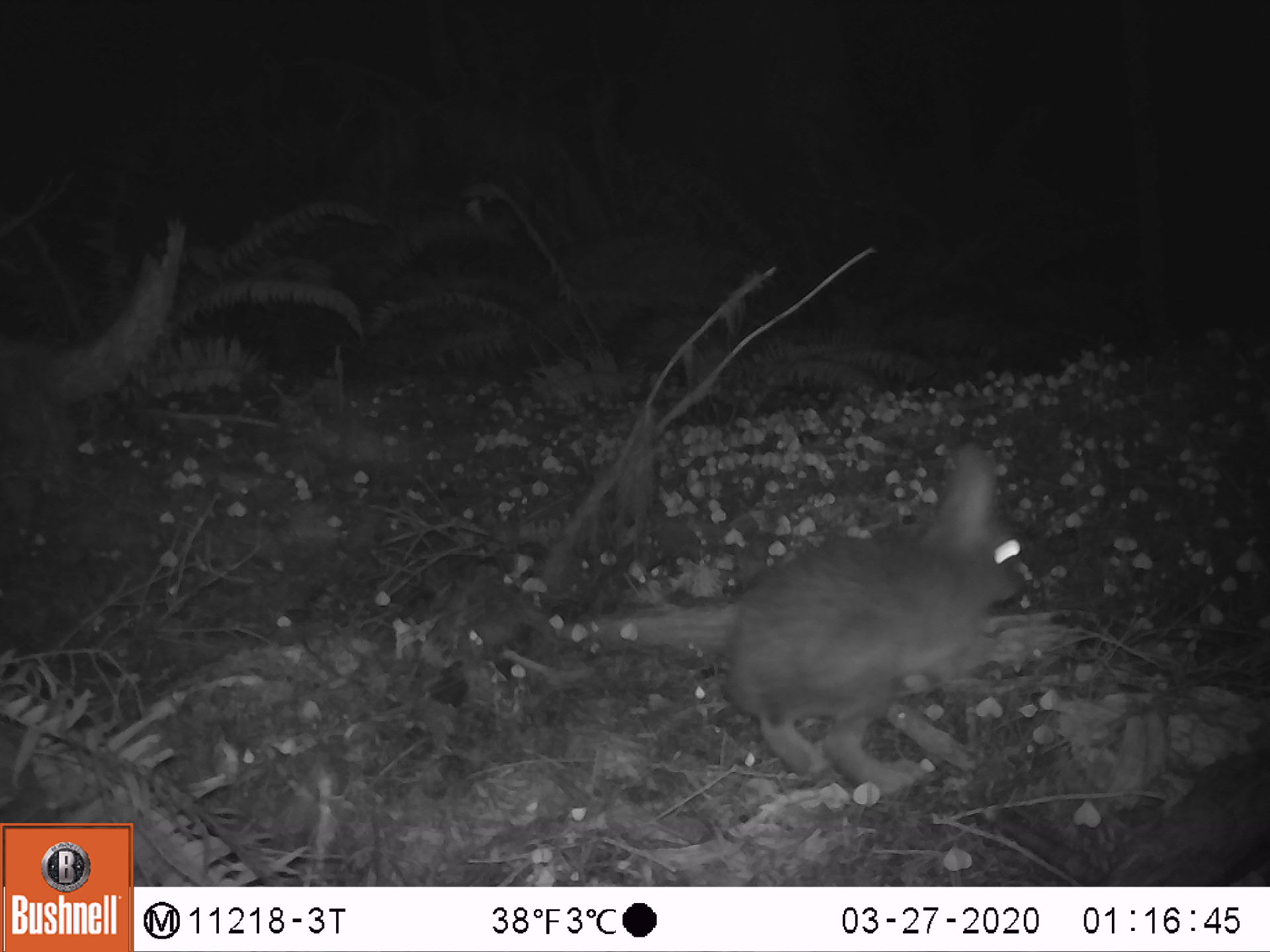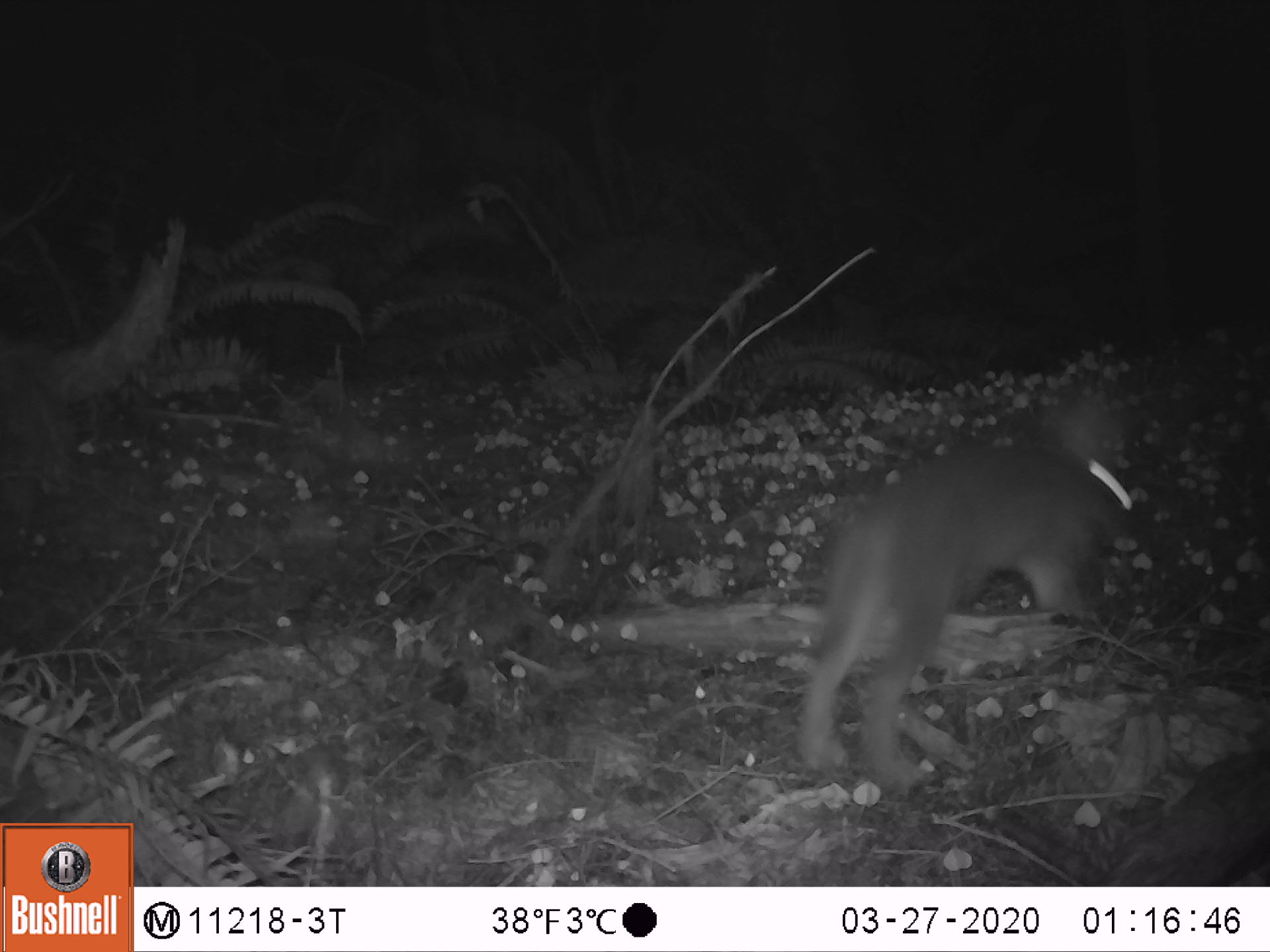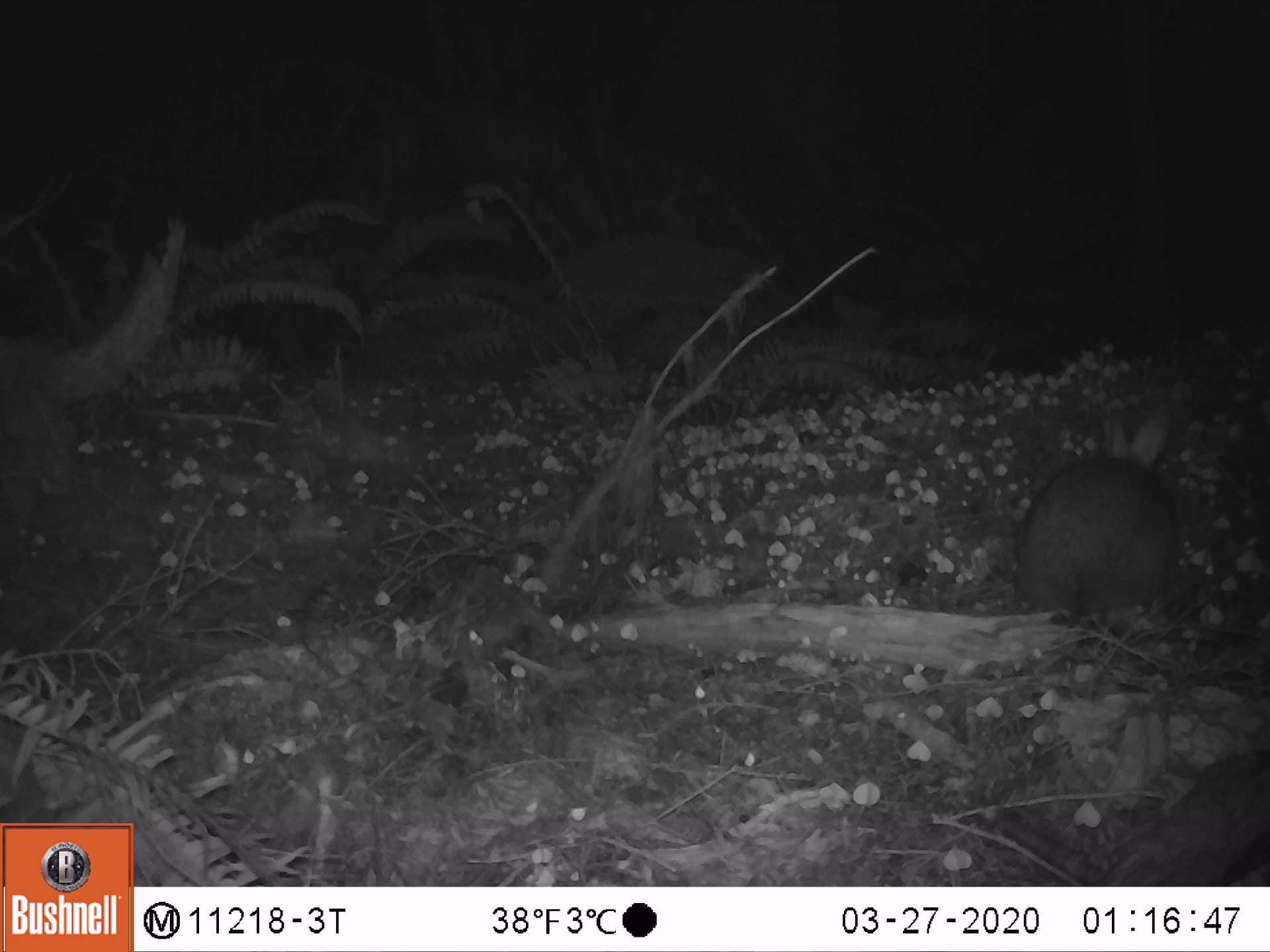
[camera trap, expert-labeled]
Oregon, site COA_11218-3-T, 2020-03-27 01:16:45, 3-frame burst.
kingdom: Animalia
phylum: Chordata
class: Mammalia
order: Lagomorpha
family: Leporidae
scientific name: Leporidae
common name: hares and rabbits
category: leporidae family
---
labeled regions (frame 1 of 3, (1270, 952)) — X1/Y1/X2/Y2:
leporidae family: 727/438/1046/801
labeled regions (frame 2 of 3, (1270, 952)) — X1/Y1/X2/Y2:
leporidae family: 781/372/1134/799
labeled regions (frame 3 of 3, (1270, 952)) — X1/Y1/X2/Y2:
leporidae family: 1010/404/1190/622